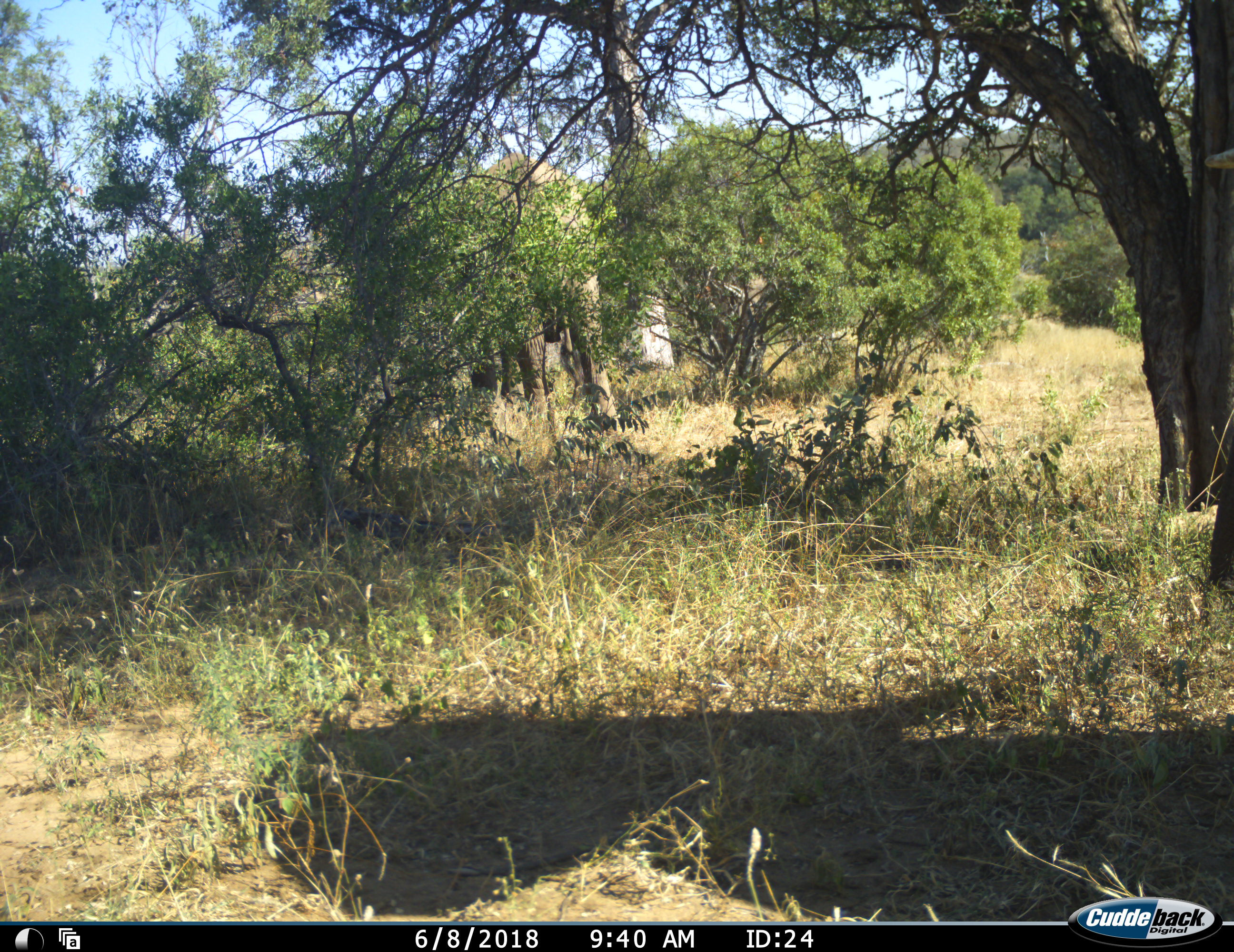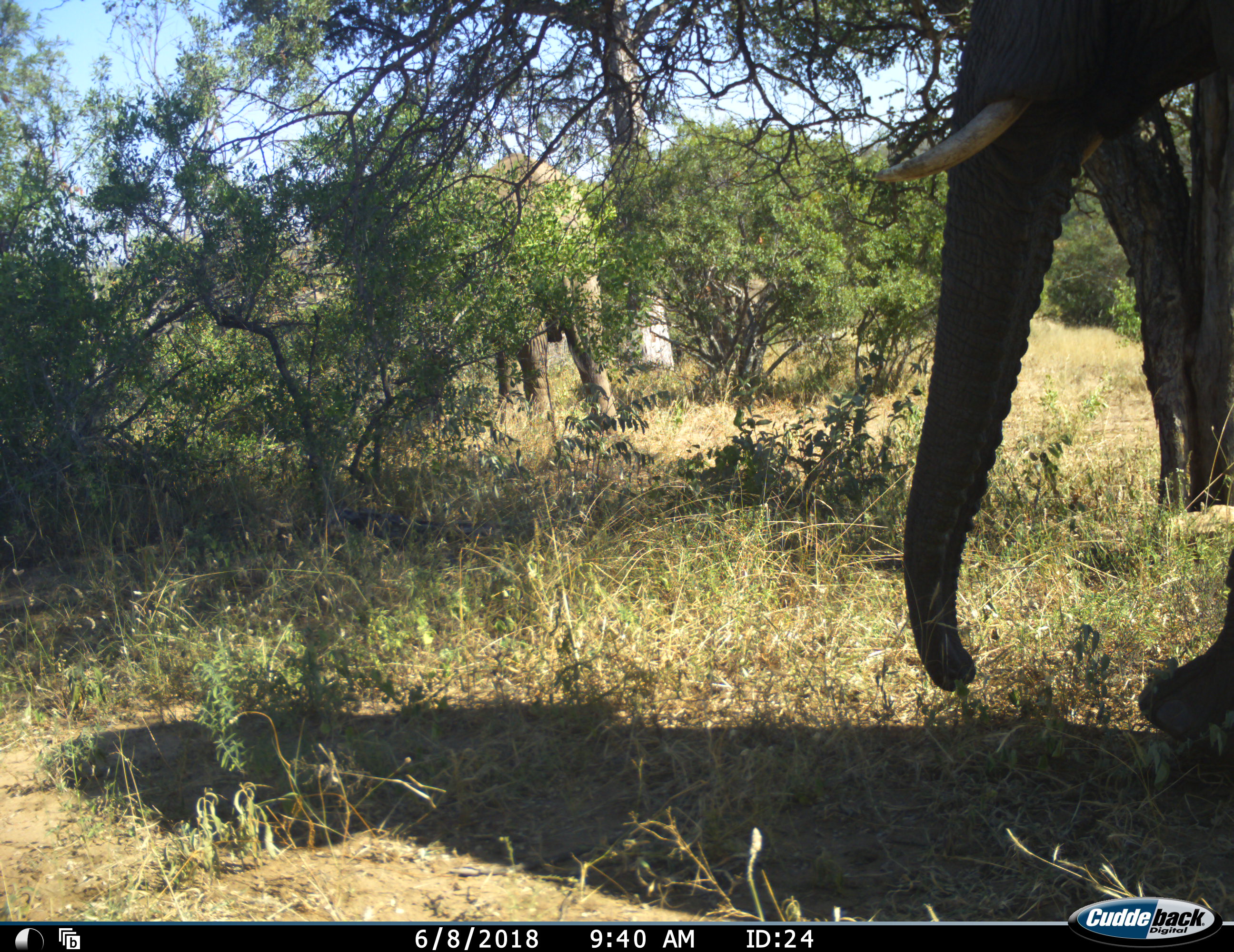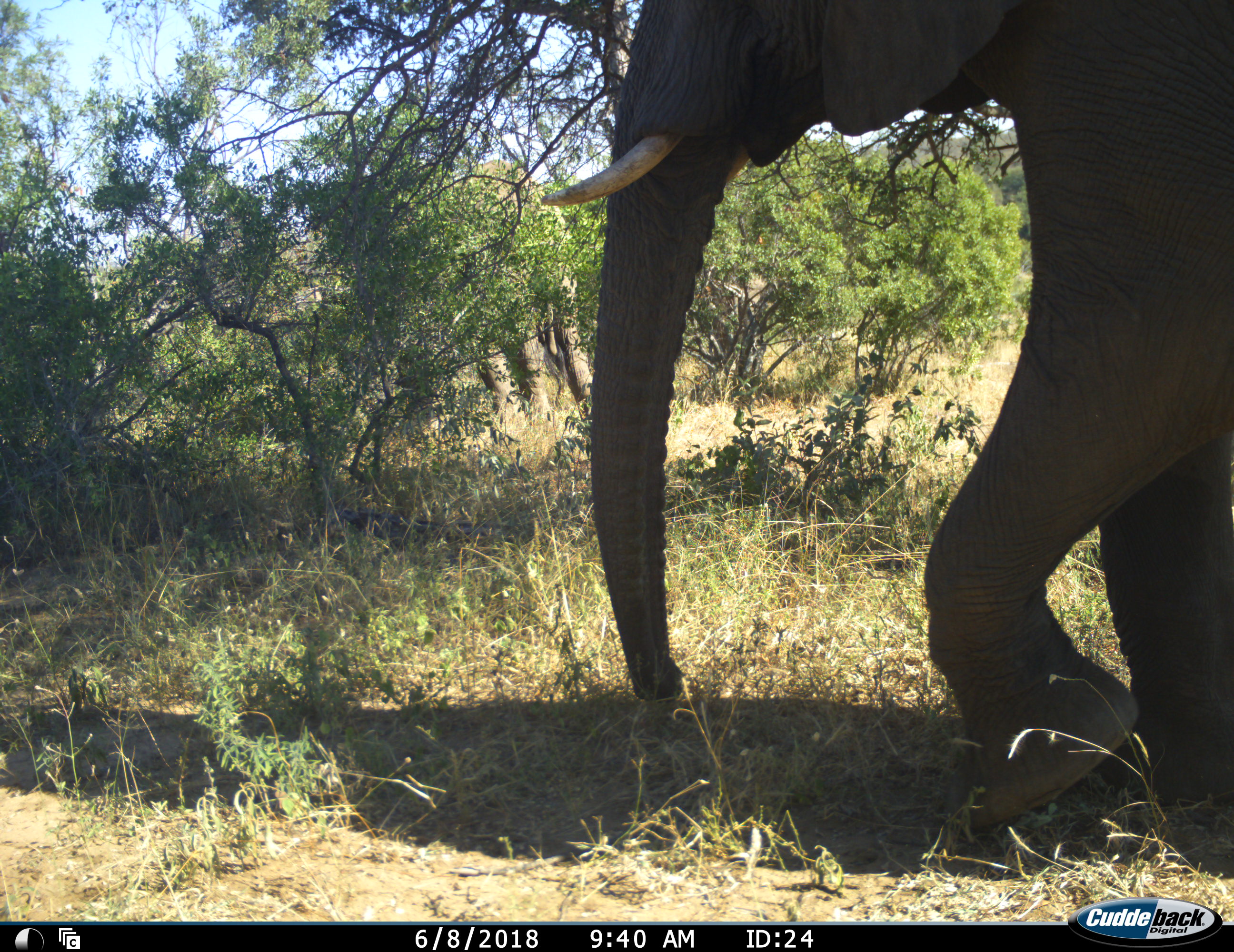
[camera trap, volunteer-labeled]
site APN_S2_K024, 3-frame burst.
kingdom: Animalia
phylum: Chordata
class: Mammalia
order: Proboscidea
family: Elephantidae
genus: Loxodonta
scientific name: Loxodonta africana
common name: african bush elephant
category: elephant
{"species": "elephant (african bush elephant) (Loxodonta africana)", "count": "2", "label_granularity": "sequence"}